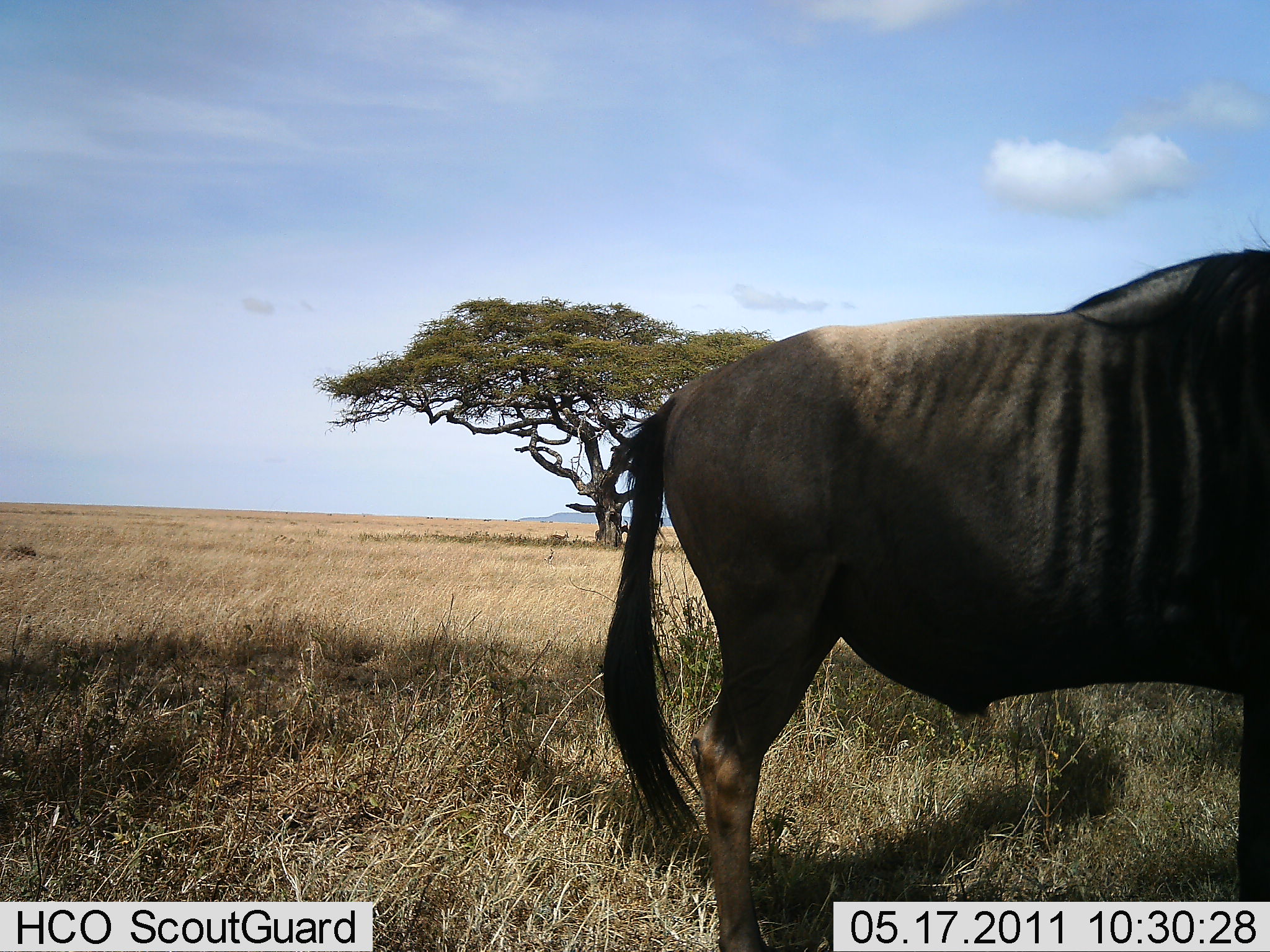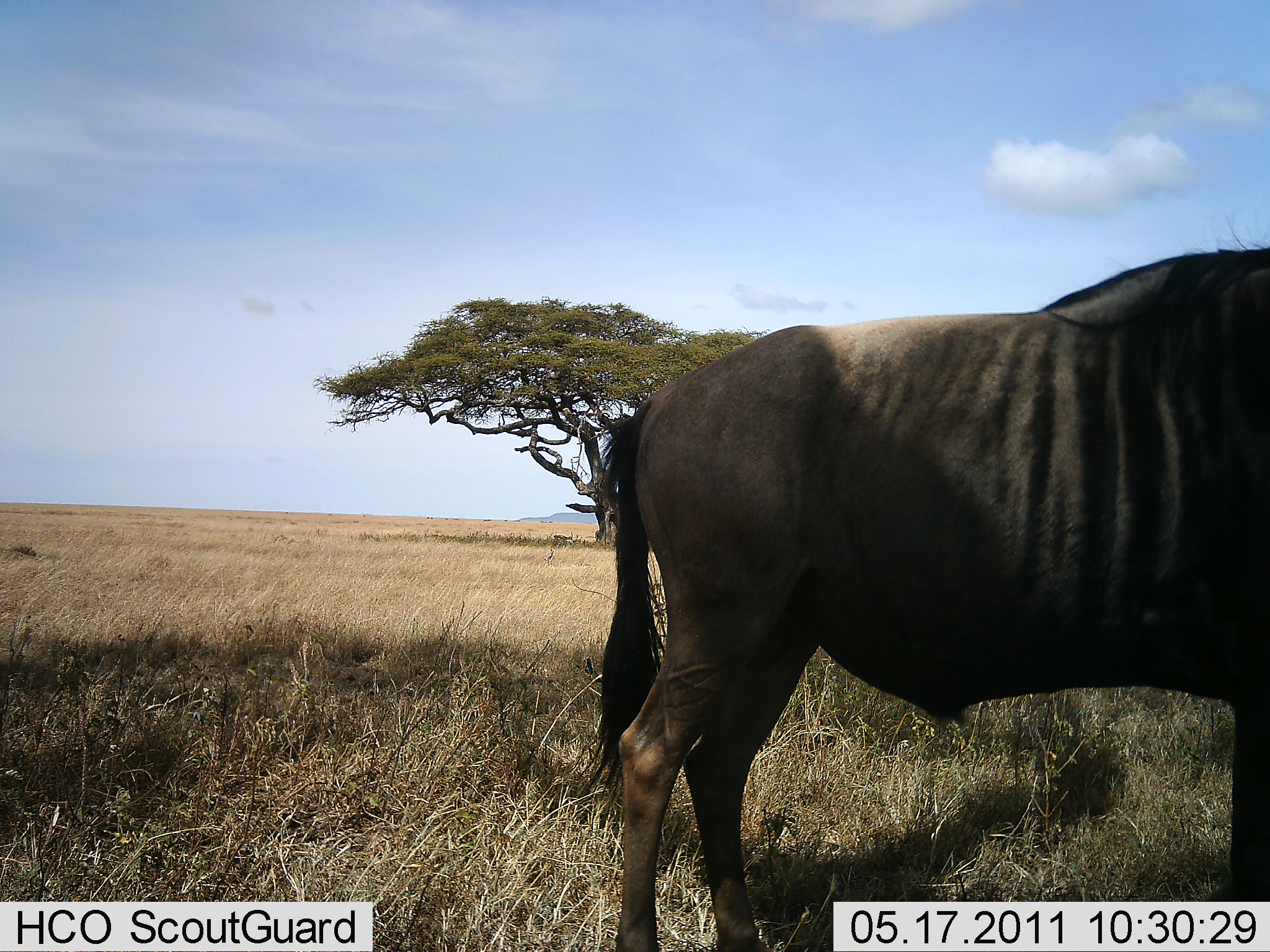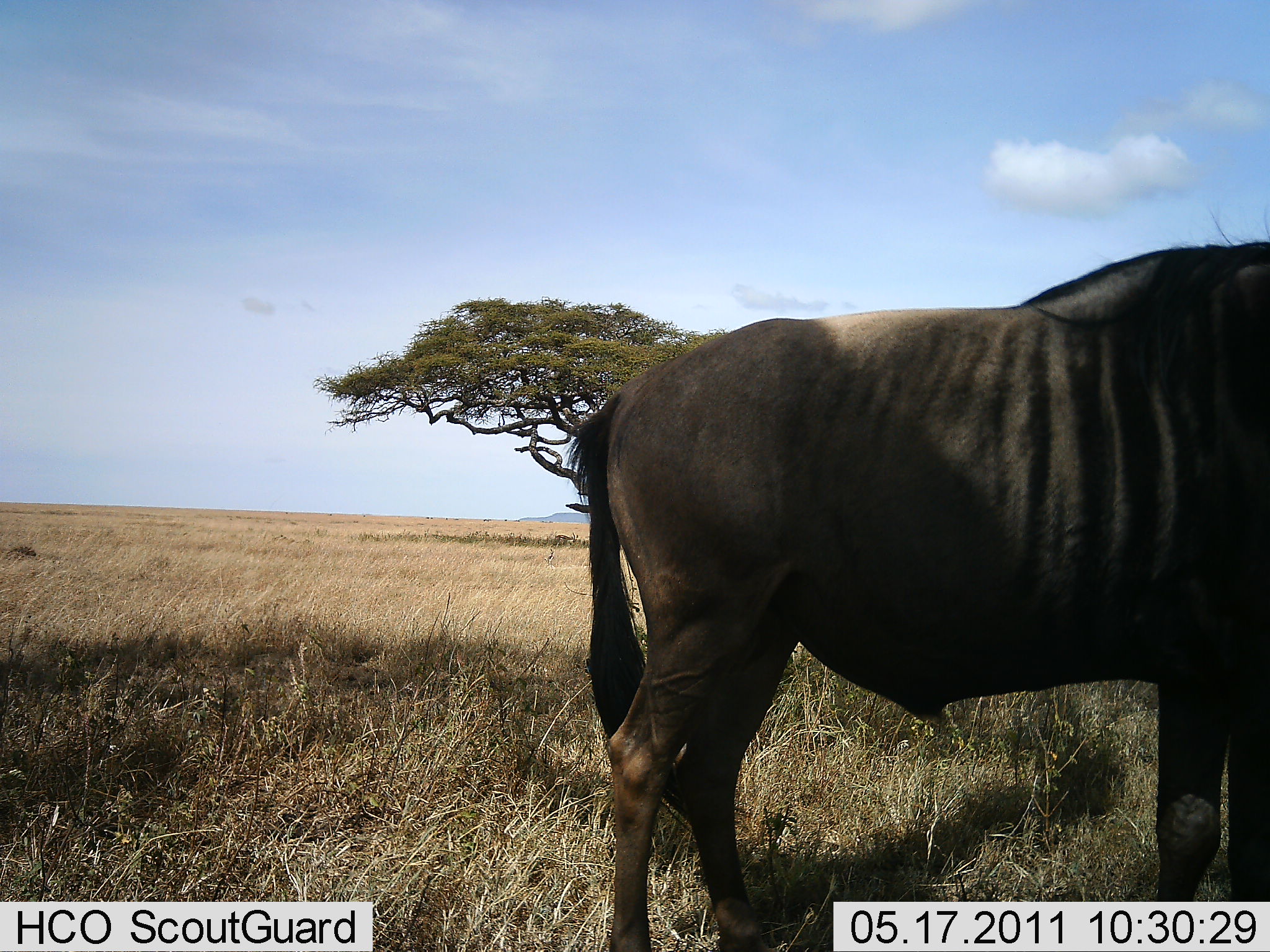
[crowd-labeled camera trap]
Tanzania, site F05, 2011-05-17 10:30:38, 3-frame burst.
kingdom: Animalia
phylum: Chordata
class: Mammalia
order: Artiodactyla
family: Bovidae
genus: Connochaetes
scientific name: Connochaetes taurinus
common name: blue wildebeest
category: wildebeest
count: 1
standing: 100%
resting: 0%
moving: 0%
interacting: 0%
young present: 0%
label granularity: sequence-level